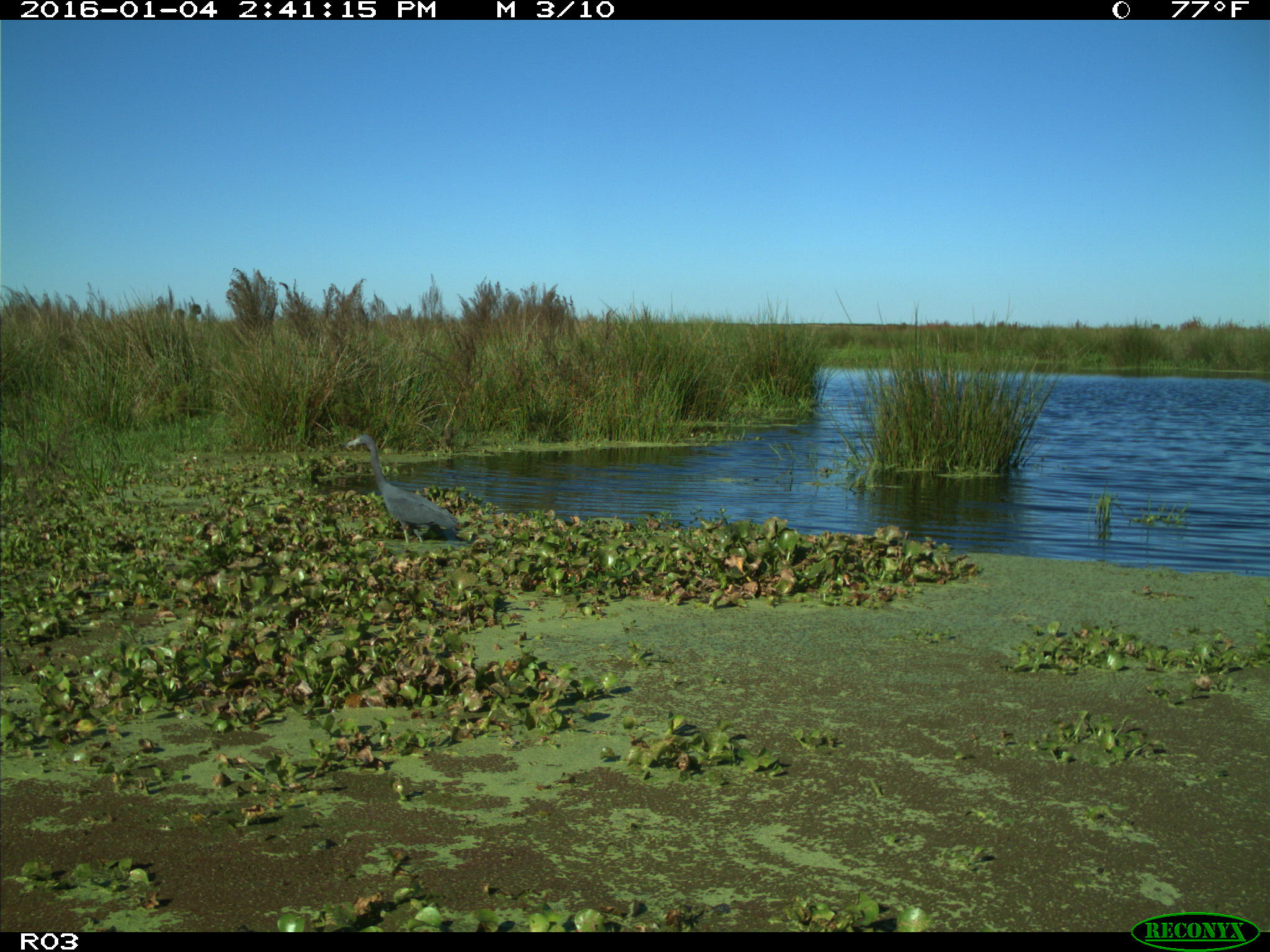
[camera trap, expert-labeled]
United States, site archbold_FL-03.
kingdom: Animalia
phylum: Chordata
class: Aves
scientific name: Aves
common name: birds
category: unidentified bird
Unidentified bird (birds) (Aves).